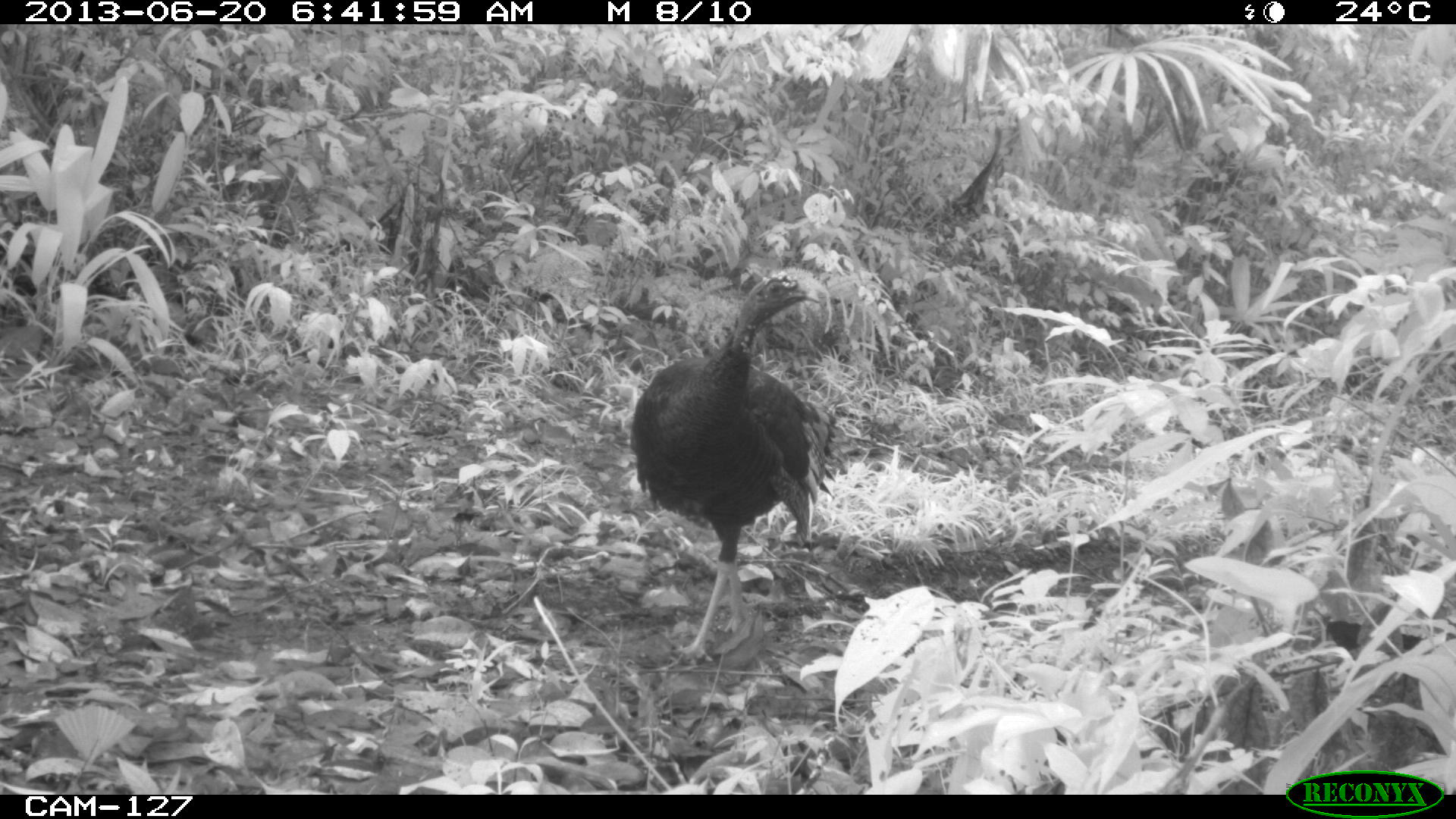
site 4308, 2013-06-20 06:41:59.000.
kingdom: Animalia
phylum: Chordata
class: Aves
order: Galliformes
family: Phasianidae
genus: Meleagris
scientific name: Meleagris ocellata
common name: ocellated turkey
Meleagris ocellata (ocellated turkey), count 1, sex female.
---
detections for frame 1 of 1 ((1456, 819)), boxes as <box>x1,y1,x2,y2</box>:
meleagris ocellata: <box>630,273,847,658</box>